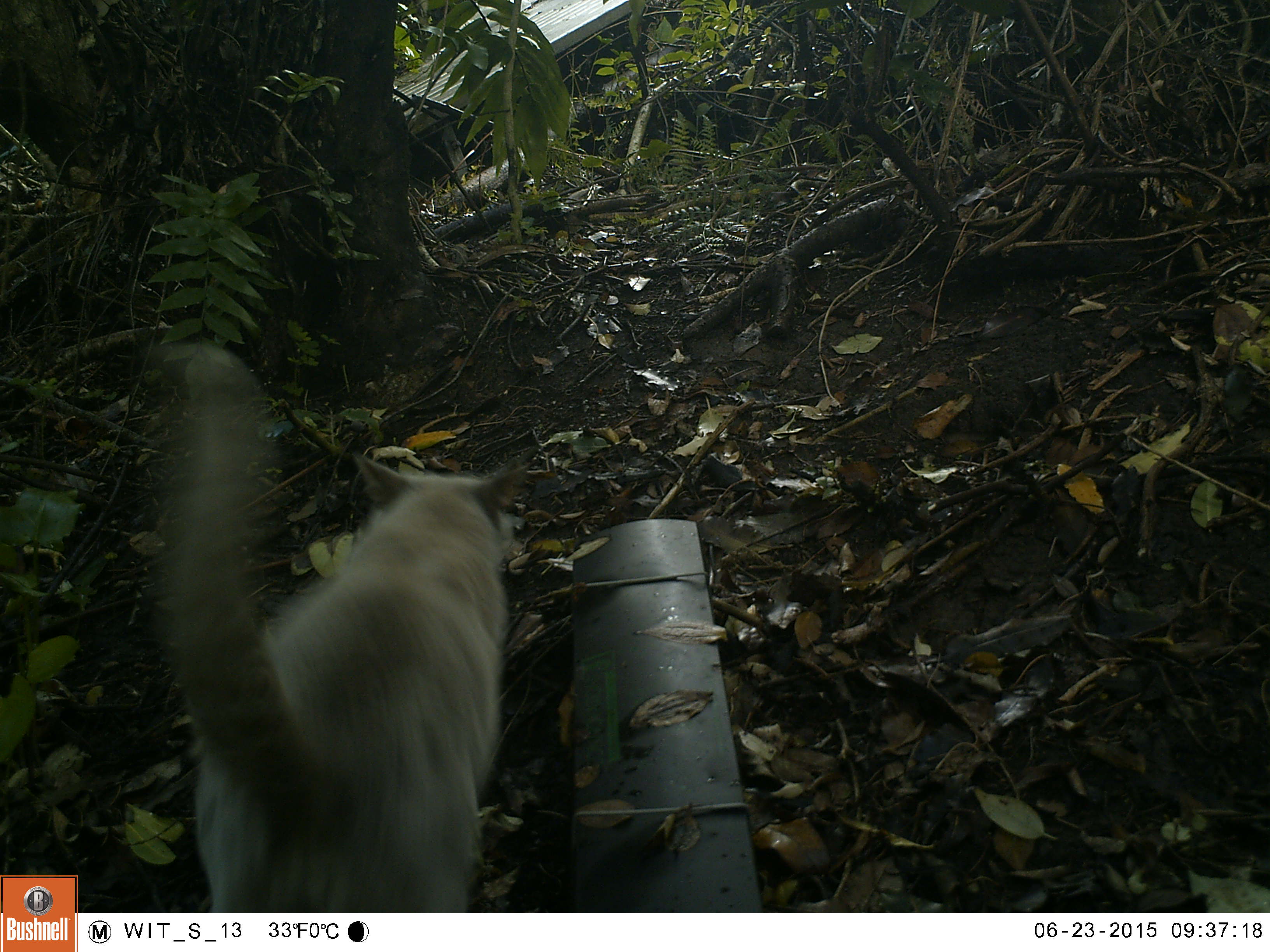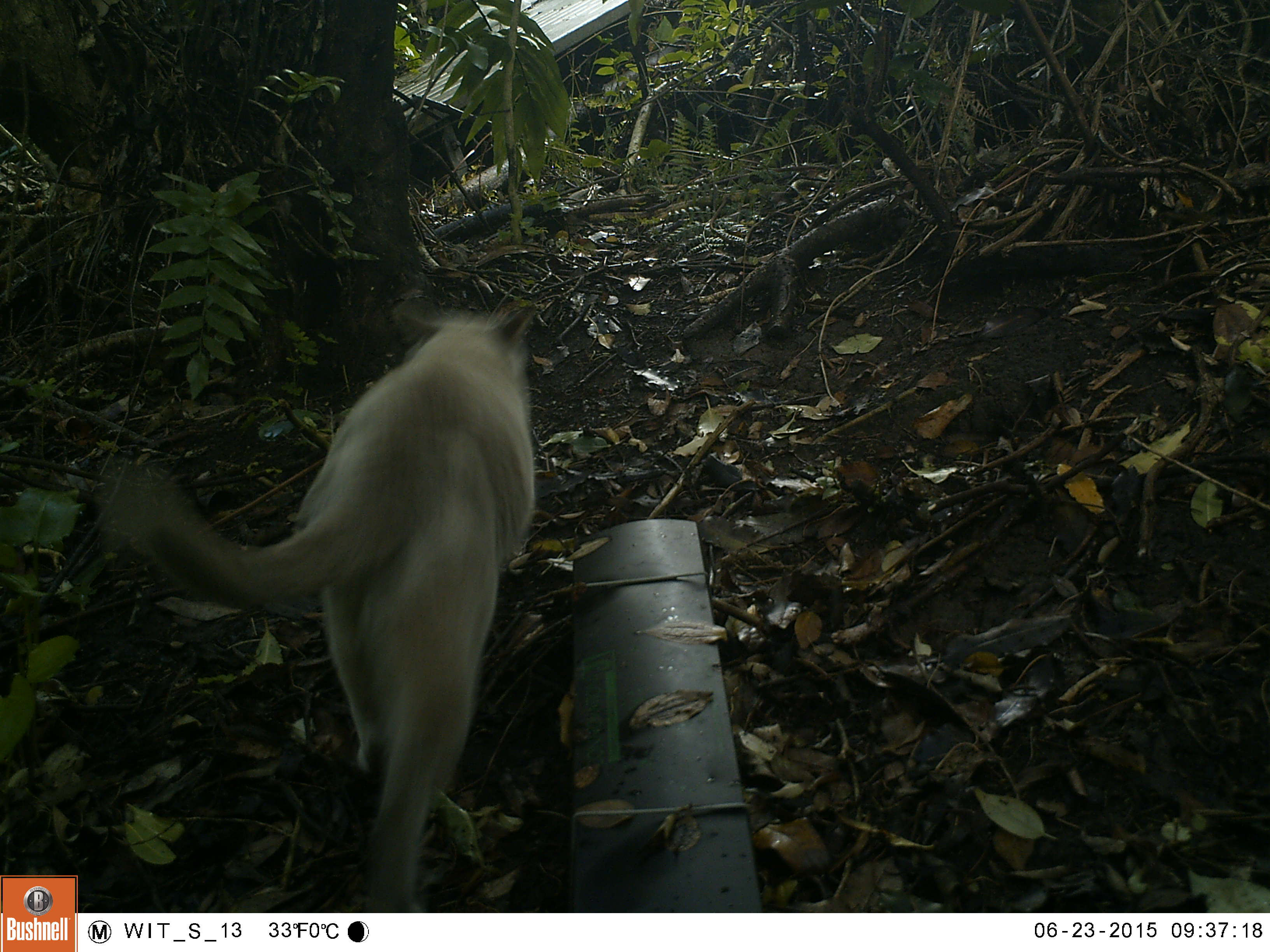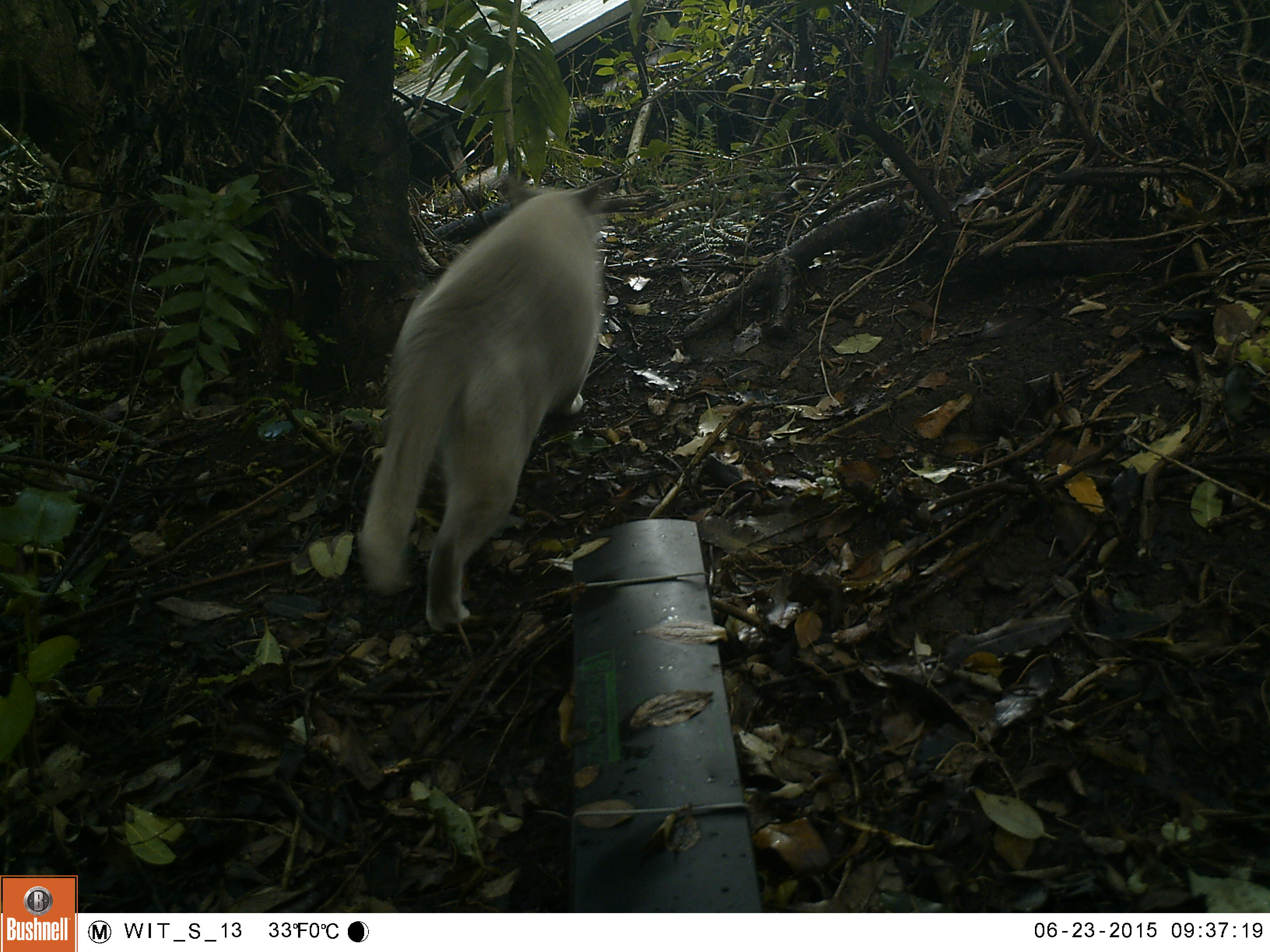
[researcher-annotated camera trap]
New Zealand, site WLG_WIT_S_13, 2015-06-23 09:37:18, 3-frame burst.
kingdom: Animalia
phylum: Chordata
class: Mammalia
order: Carnivora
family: Felidae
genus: Felis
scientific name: Felis catus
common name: domestic cat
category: cat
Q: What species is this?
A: Cat (domestic cat) (Felis catus).